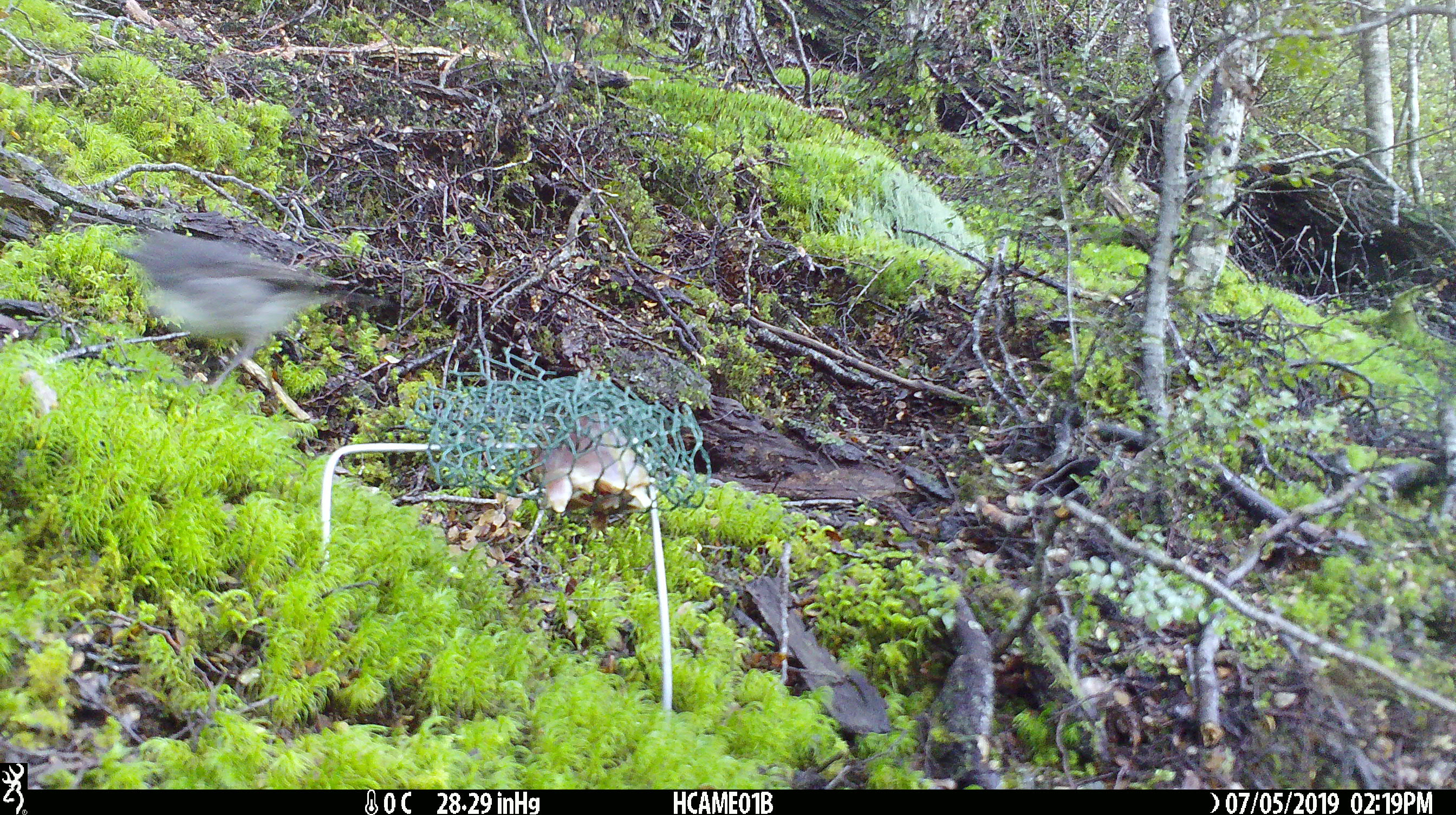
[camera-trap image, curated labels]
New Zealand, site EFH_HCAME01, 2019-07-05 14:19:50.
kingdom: Animalia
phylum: Chordata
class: Aves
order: Passeriformes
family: Petroicidae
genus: Petroica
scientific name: Petroica australis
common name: new zealand robin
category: robin